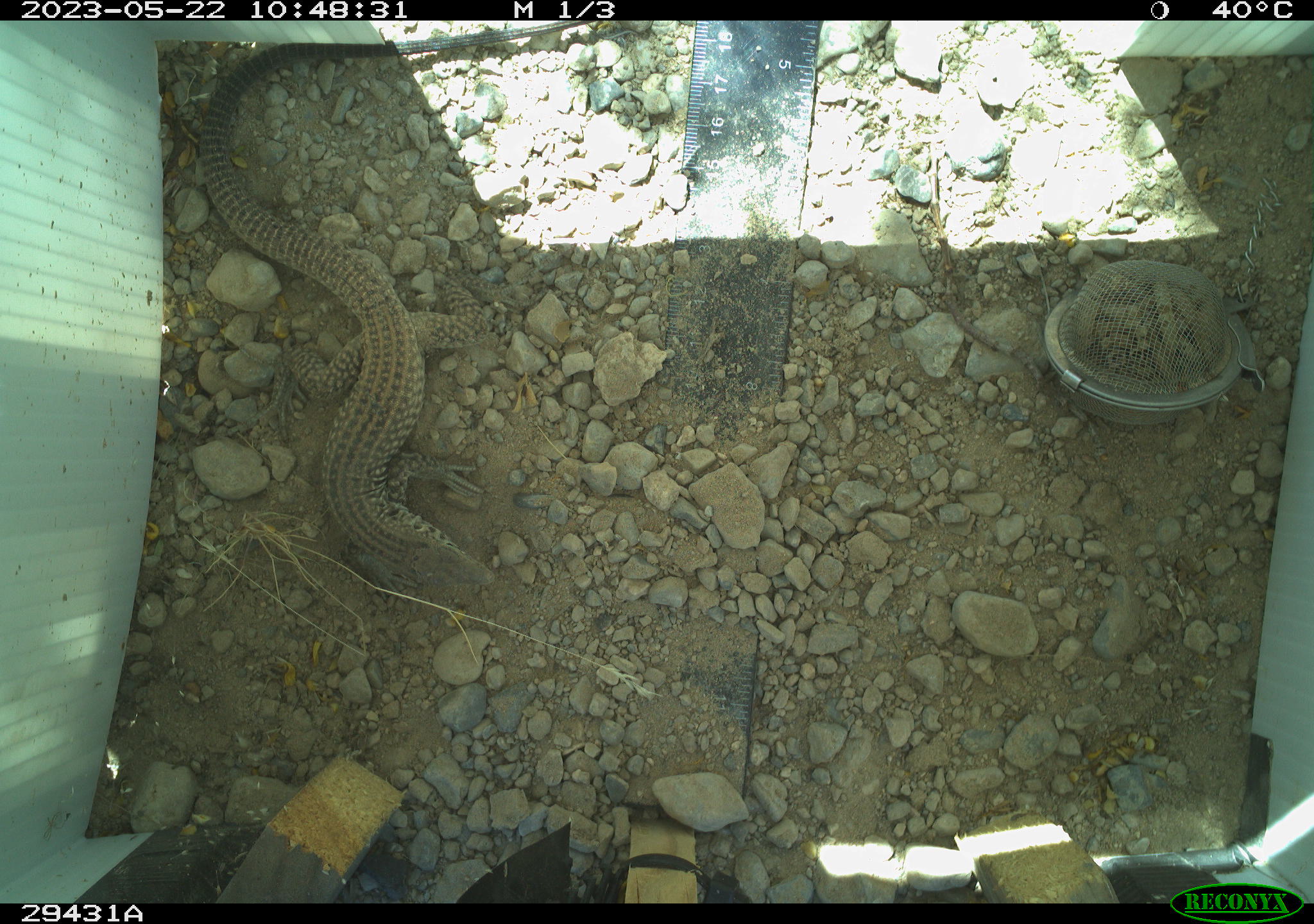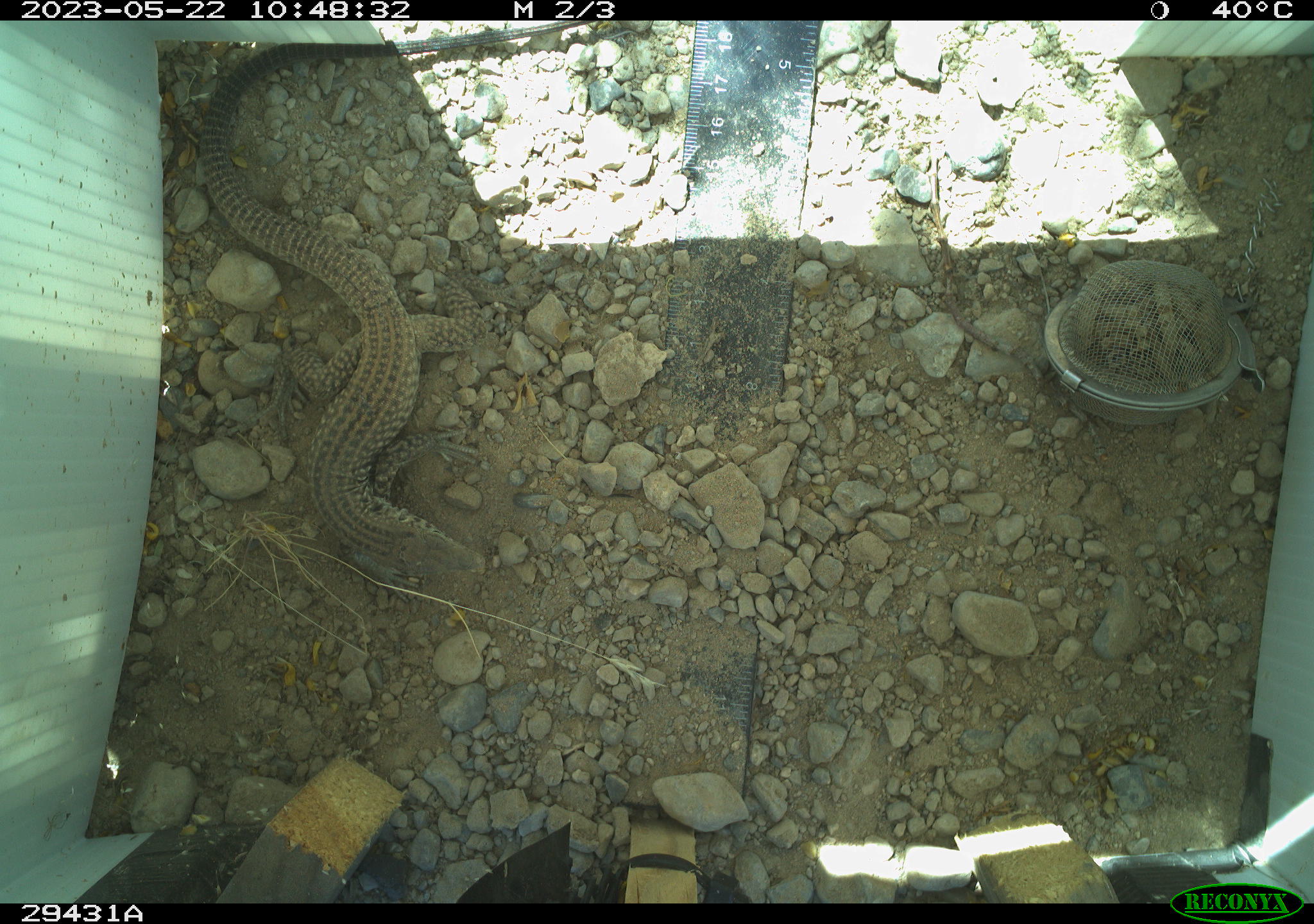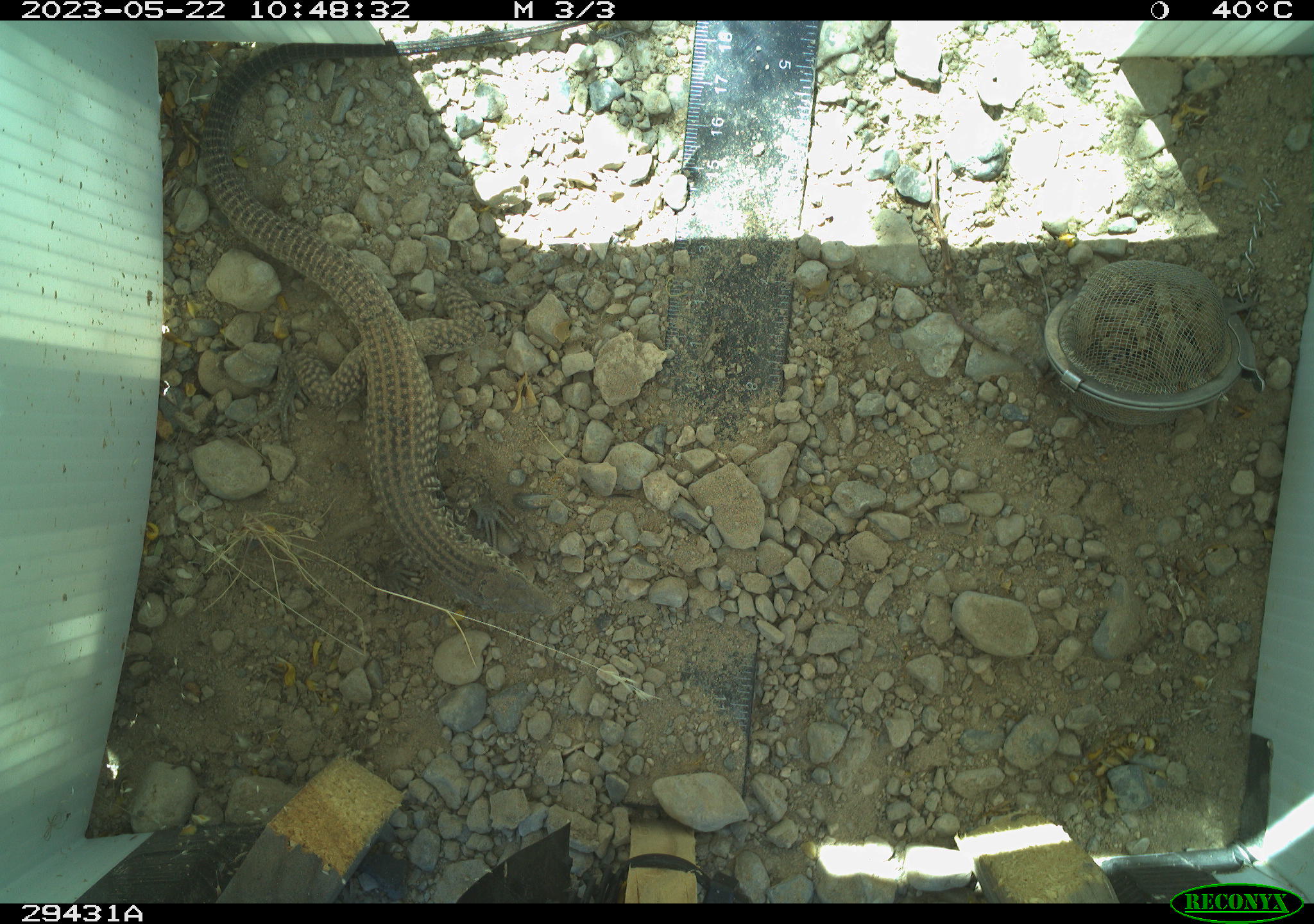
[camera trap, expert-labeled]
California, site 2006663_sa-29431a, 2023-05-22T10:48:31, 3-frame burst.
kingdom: Animalia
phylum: Chordata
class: Reptilia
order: Squamata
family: Teiidae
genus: Aspidoscelis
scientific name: Aspidoscelis tigris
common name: western whiptail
Western whiptail (Aspidoscelis tigris).